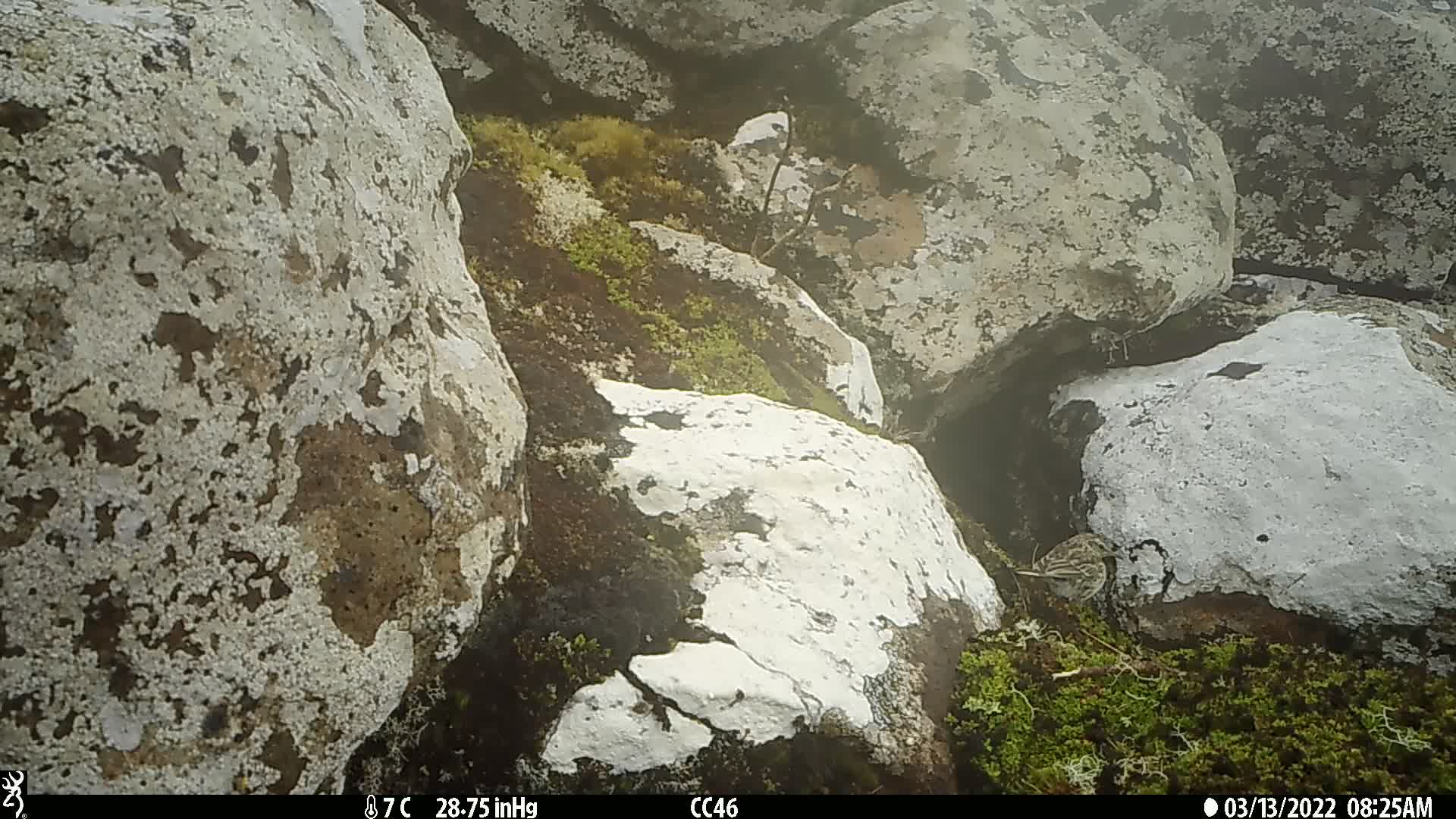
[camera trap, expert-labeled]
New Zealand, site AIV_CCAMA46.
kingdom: Animalia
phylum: Chordata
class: Aves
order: Passeriformes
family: Motacillidae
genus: Anthus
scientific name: Anthus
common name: pipit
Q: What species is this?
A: Pipit (Anthus).